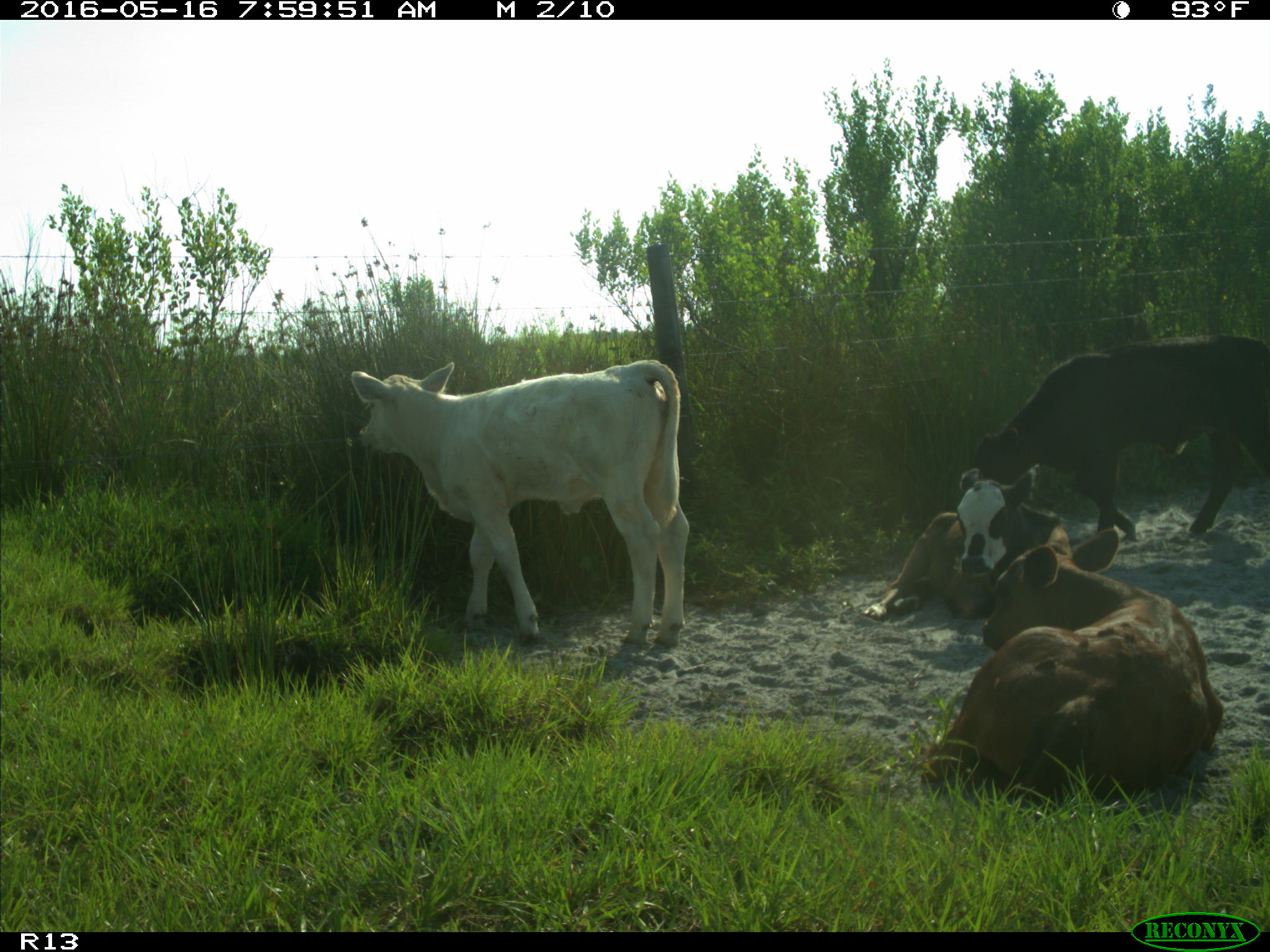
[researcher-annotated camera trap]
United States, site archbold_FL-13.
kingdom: Animalia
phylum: Chordata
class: Mammalia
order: Artiodactyla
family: Bovidae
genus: Bos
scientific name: Bos taurus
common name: domestic cow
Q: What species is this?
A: Bos taurus (domestic cow).